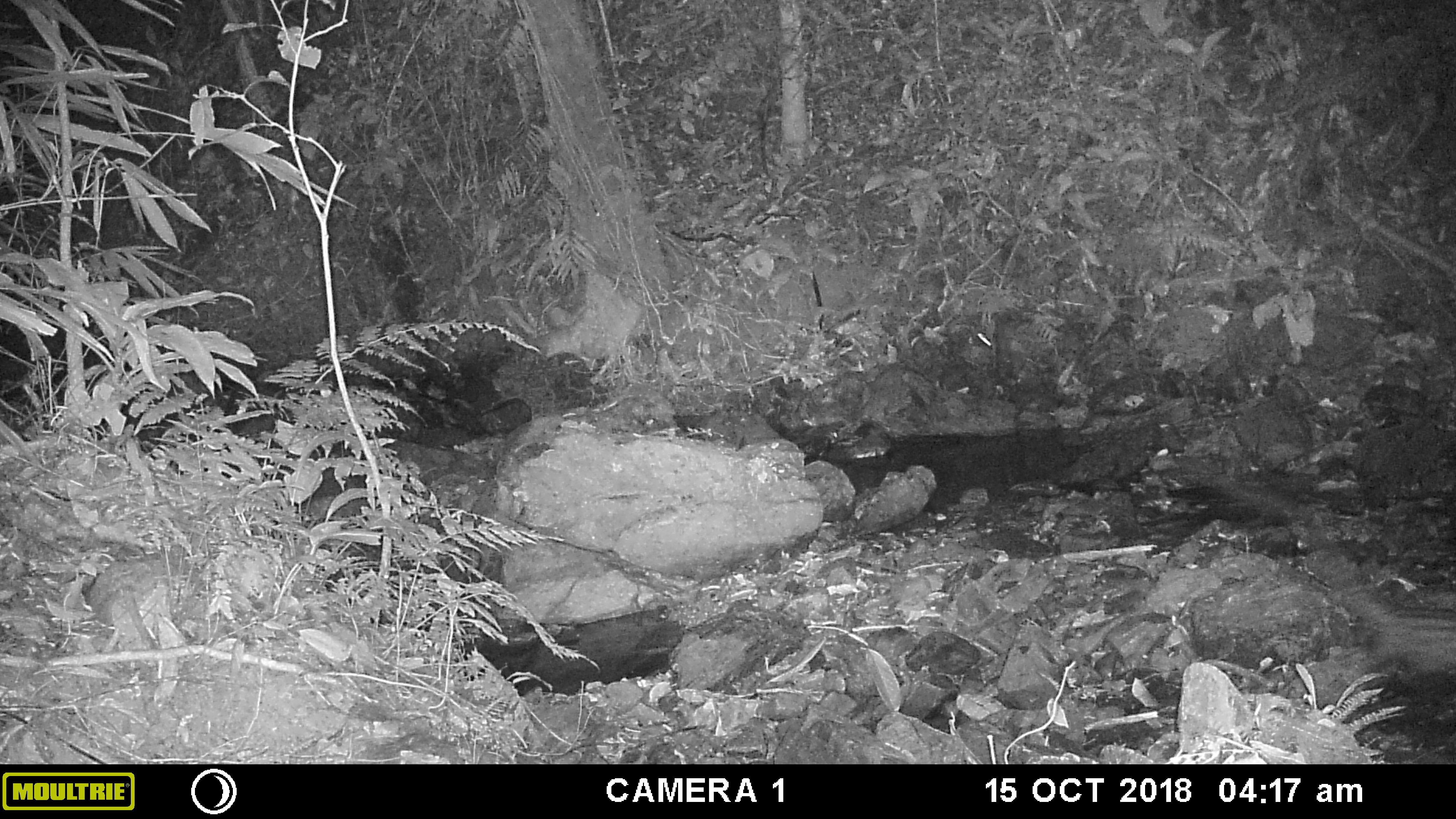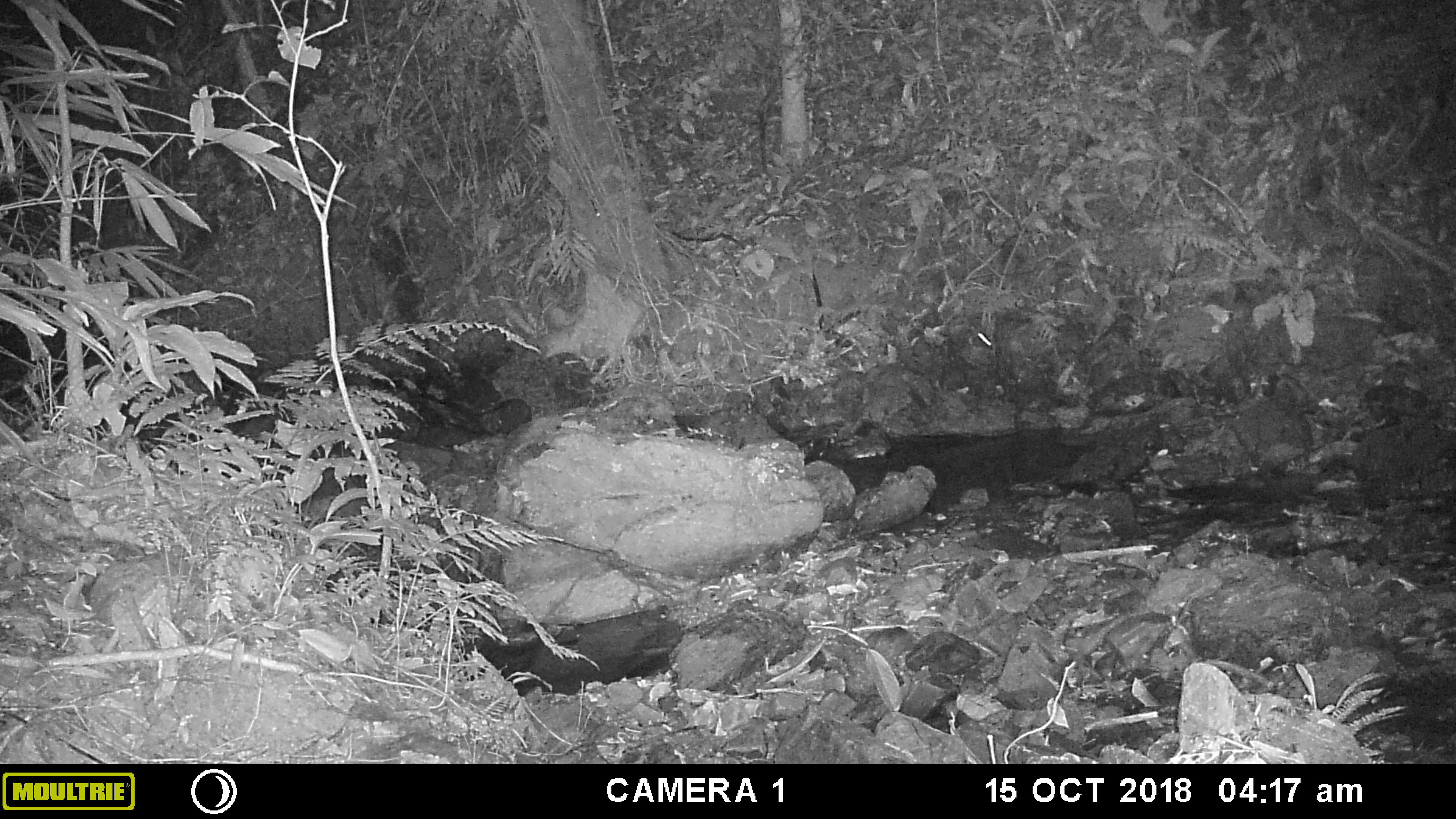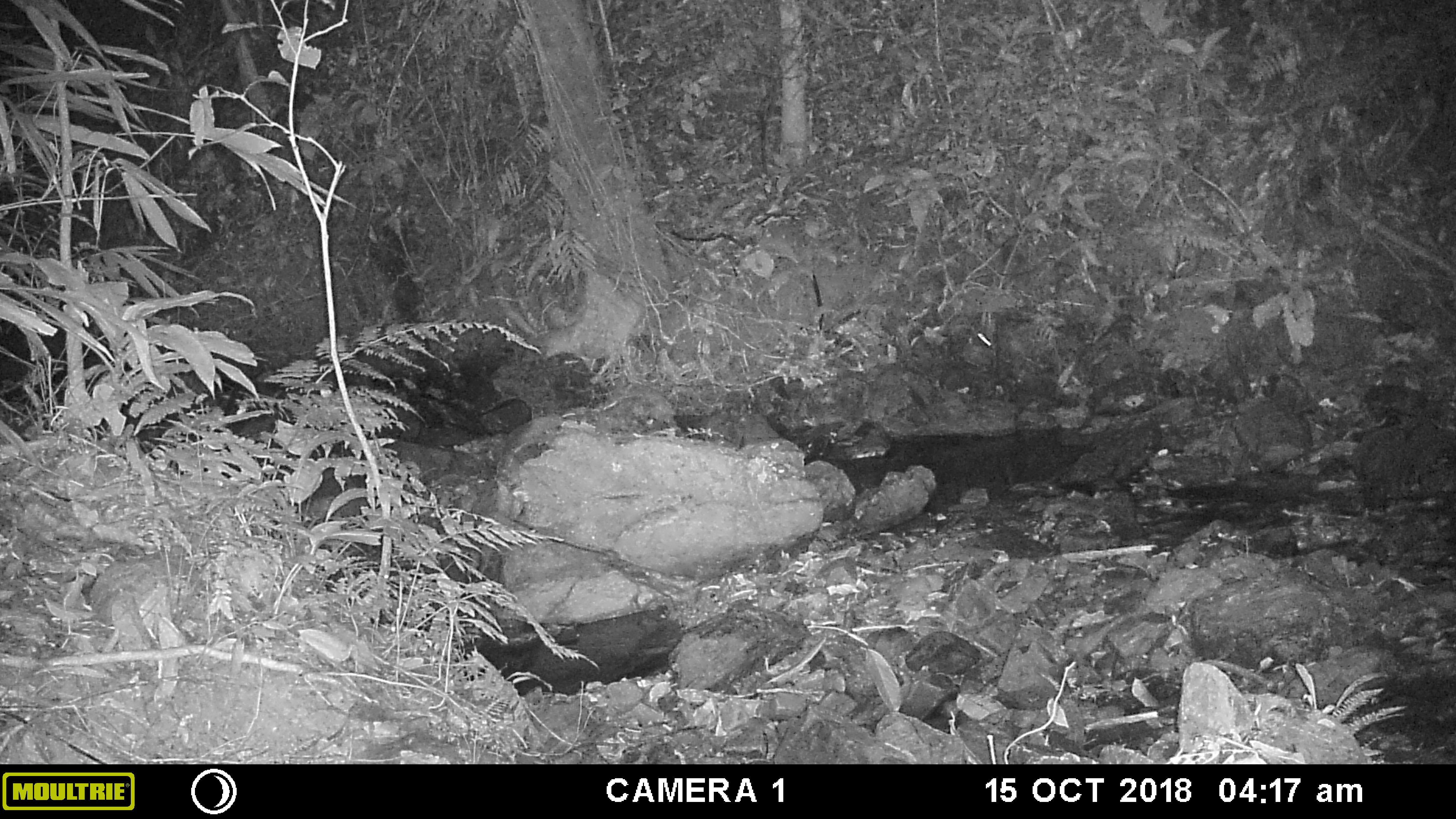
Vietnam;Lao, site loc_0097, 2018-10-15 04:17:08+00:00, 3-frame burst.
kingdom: Animalia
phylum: Chordata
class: Mammalia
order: Carnivora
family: Viverridae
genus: Paradoxurus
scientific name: Paradoxurus hermaphroditus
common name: common palm civet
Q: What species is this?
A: Common palm civet (Paradoxurus hermaphroditus).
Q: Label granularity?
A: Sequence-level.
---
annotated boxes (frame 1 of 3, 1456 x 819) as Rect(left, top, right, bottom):
common palm civet: Rect(1296, 522, 1456, 673)